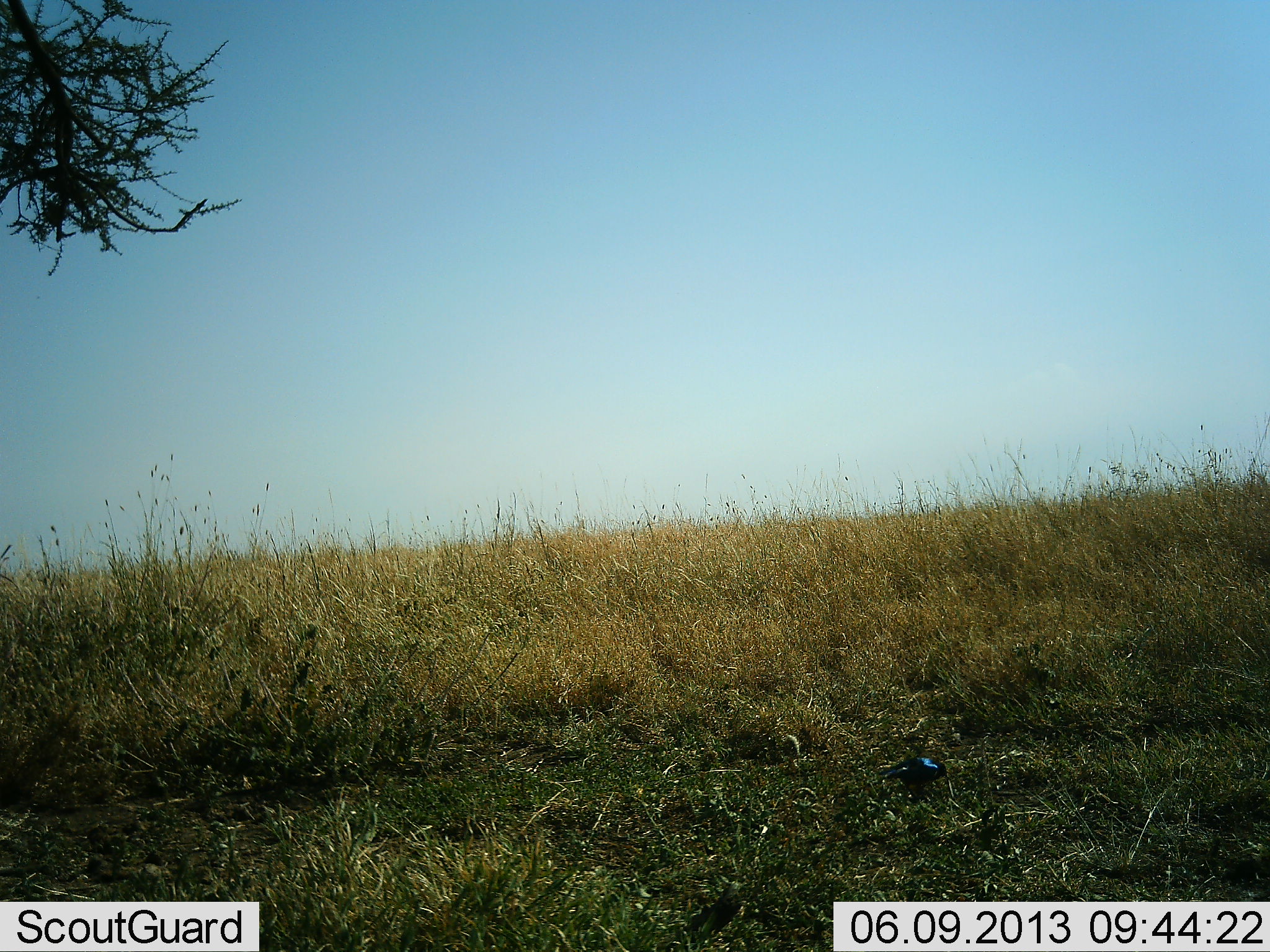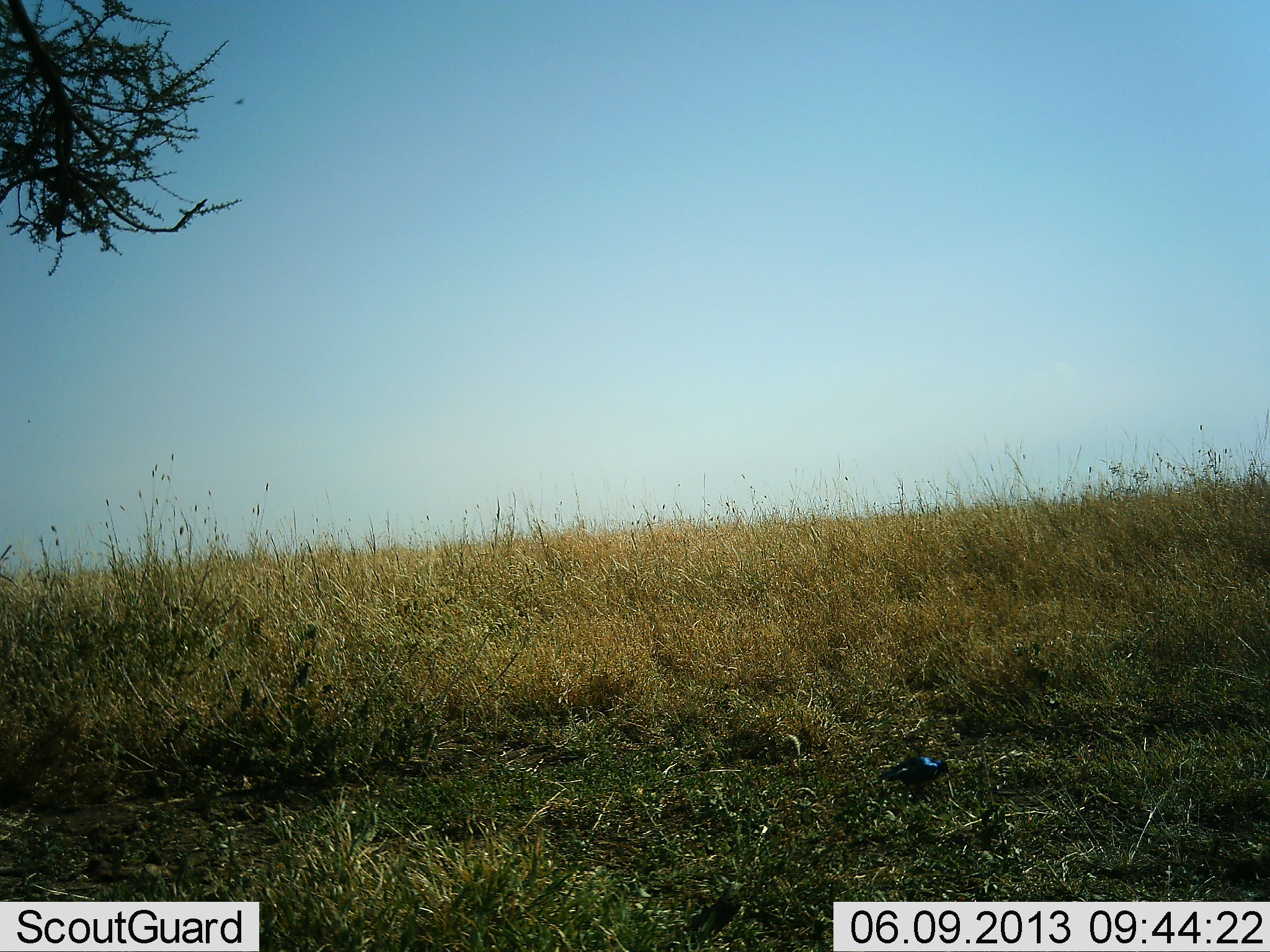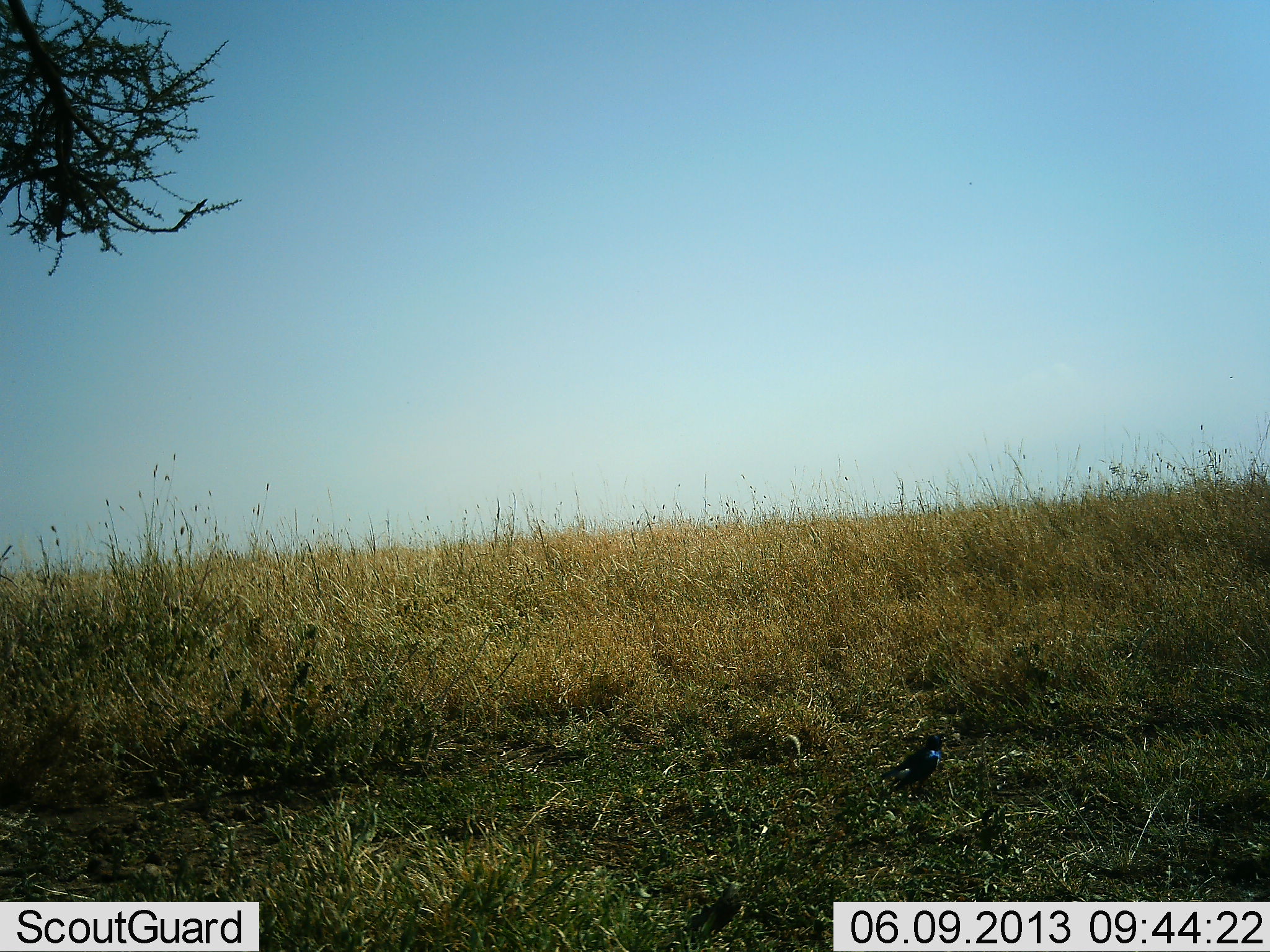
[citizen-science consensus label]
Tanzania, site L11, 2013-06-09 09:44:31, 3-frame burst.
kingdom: Animalia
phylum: Chordata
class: Aves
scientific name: Aves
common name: bird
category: otherbird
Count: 1.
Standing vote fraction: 67%.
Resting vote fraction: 7%.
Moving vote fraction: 13%.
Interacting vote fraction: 0%.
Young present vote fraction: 0%.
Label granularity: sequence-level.